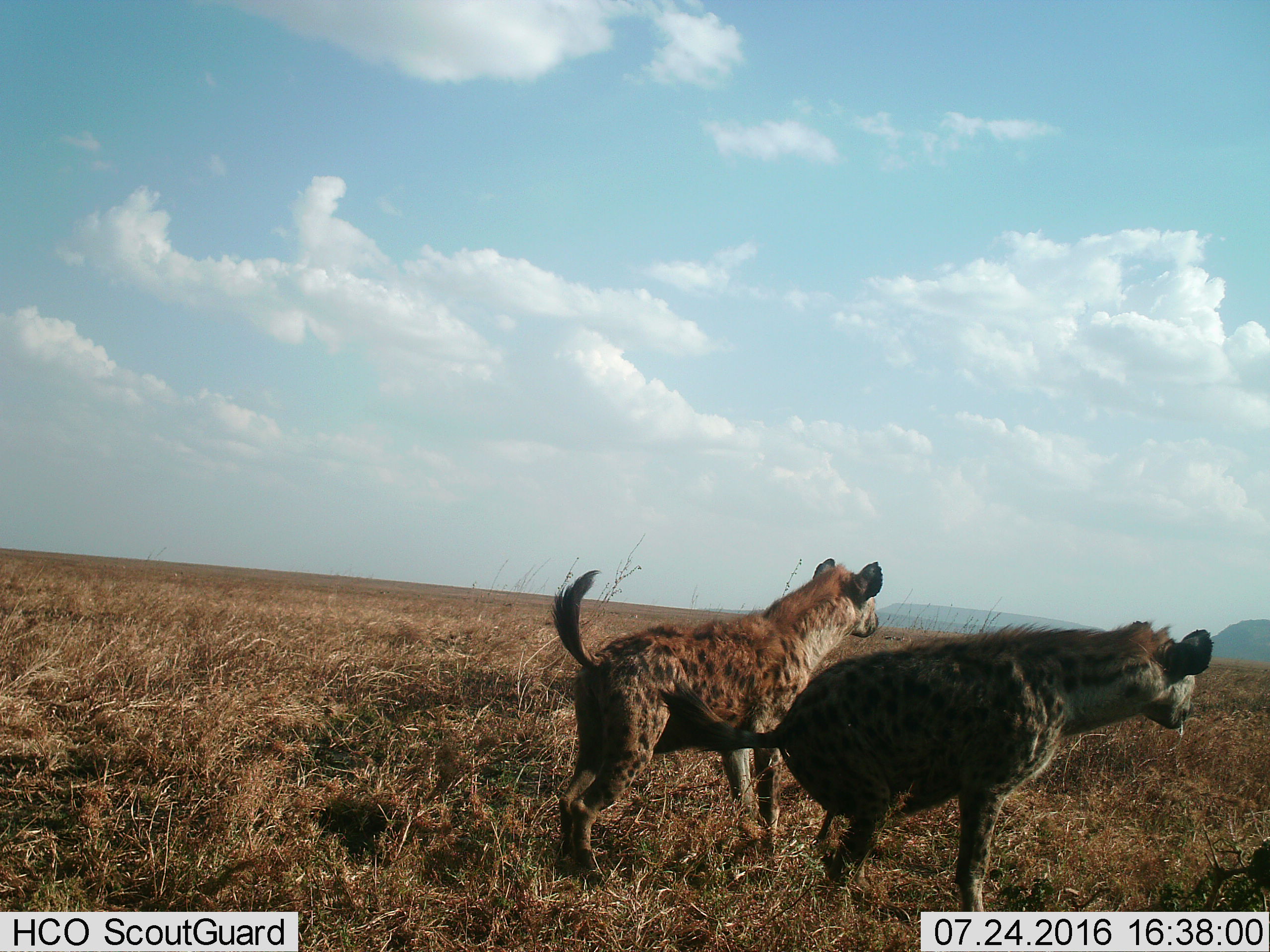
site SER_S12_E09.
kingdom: Animalia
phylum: Chordata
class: Mammalia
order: Carnivora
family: Hyaenidae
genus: Crocuta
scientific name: Crocuta crocuta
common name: spotted hyena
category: hyenaspotted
Hyenaspotted (spotted hyena) (Crocuta crocuta), count 2. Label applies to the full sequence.